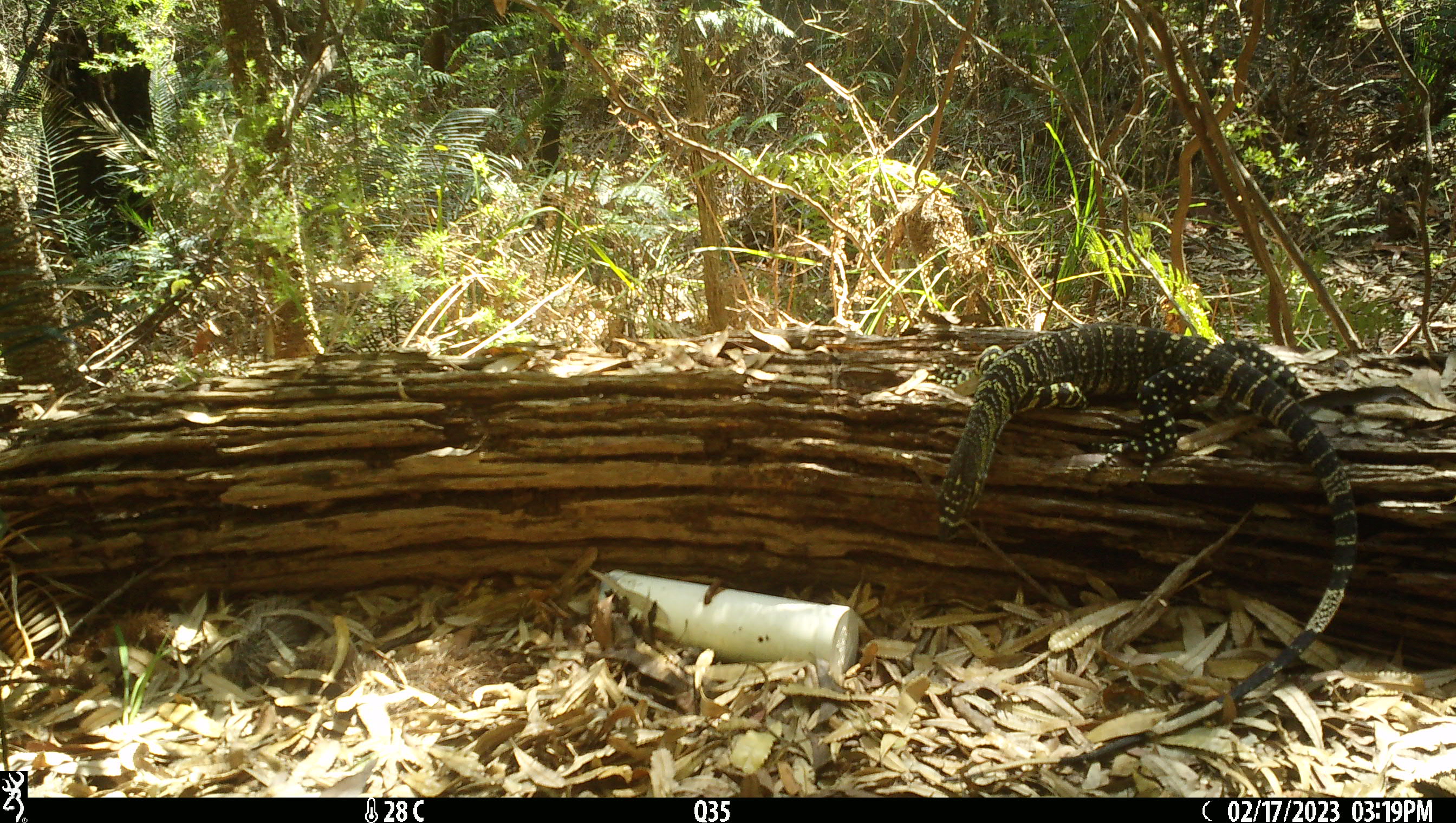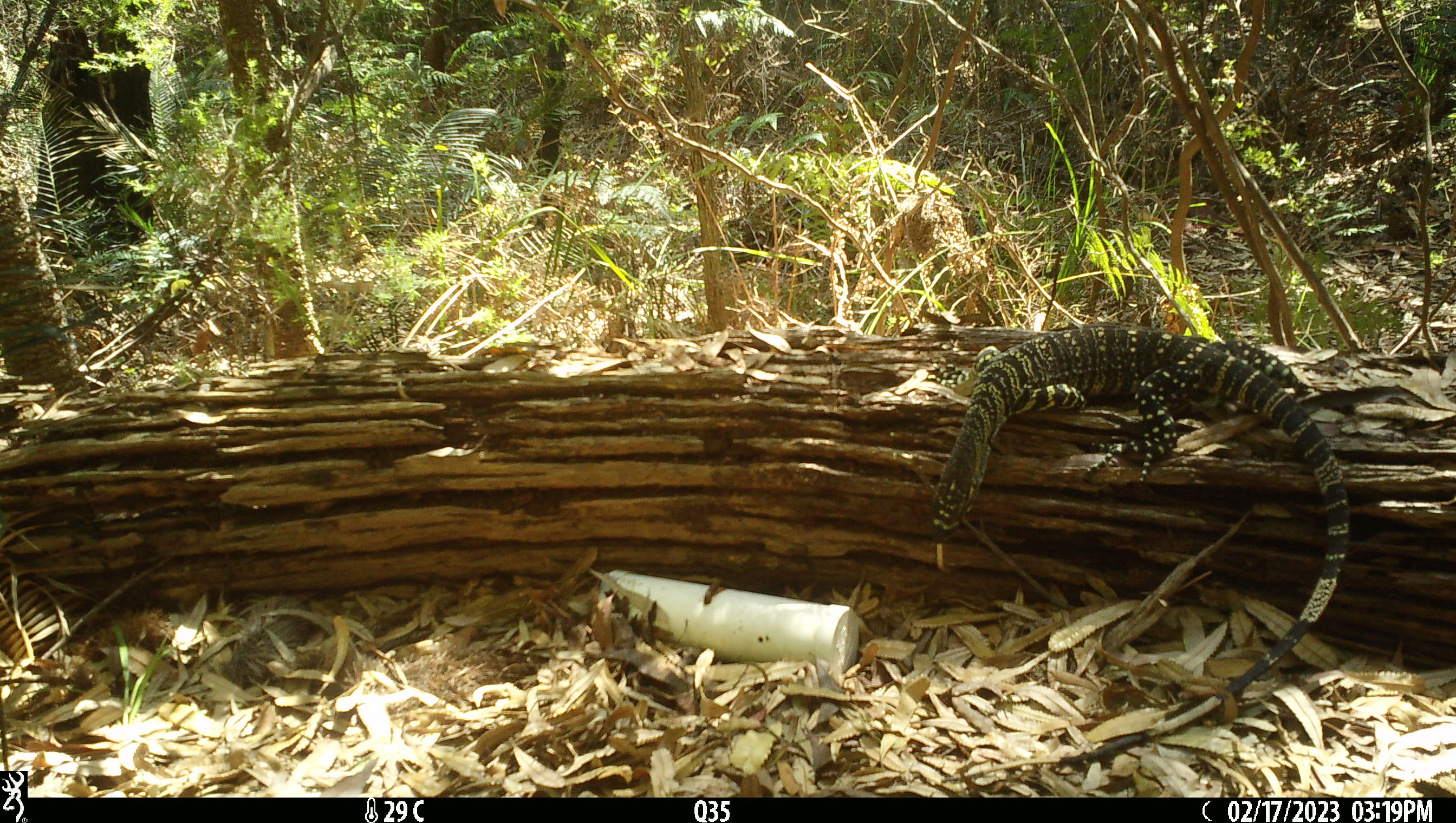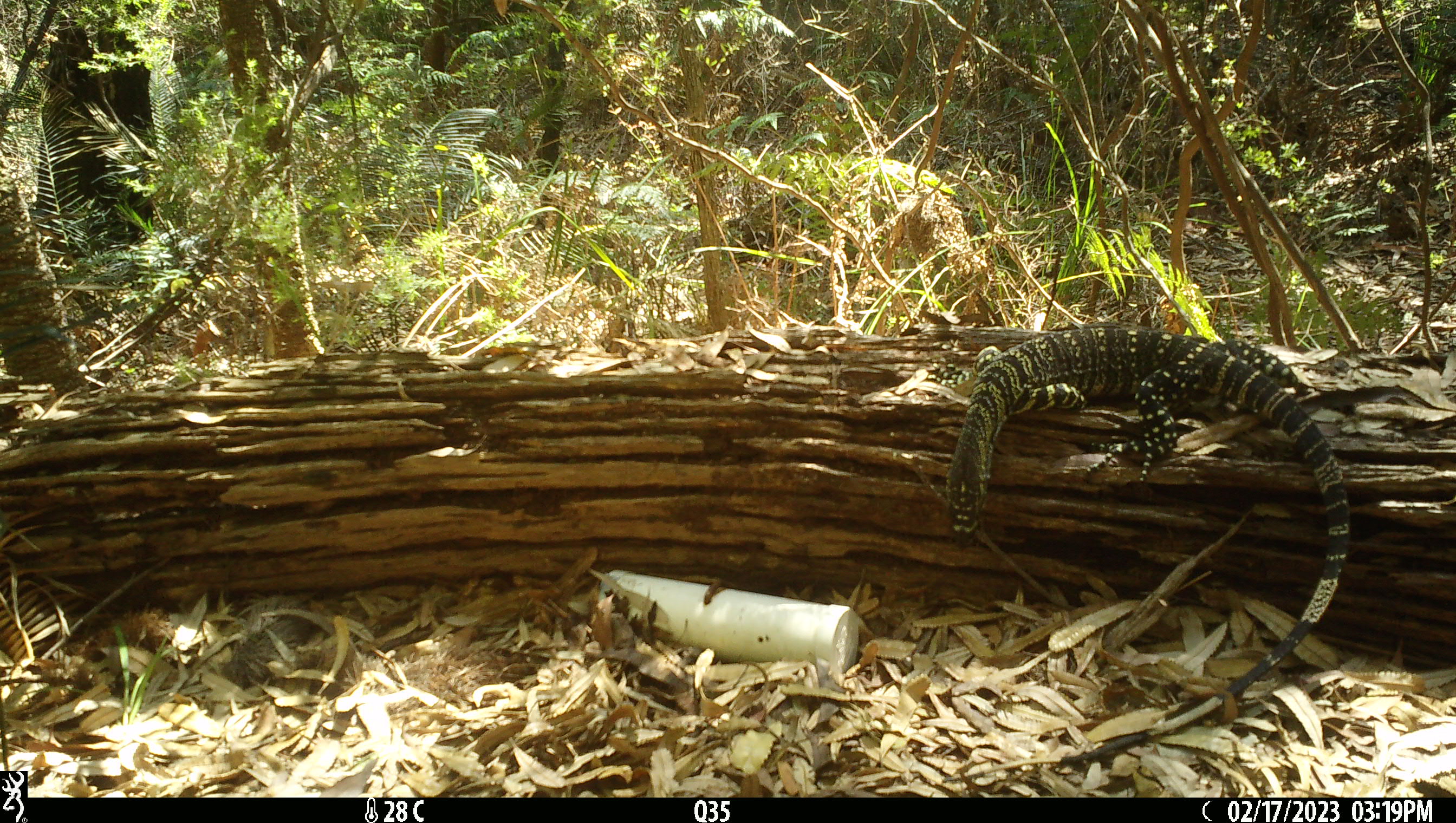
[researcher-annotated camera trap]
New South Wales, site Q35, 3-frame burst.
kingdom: Animalia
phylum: Chordata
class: Reptilia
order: Squamata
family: Varanidae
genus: Varanus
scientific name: Varanus varius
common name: lace monitor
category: goanna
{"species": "goanna (lace monitor) (Varanus varius)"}